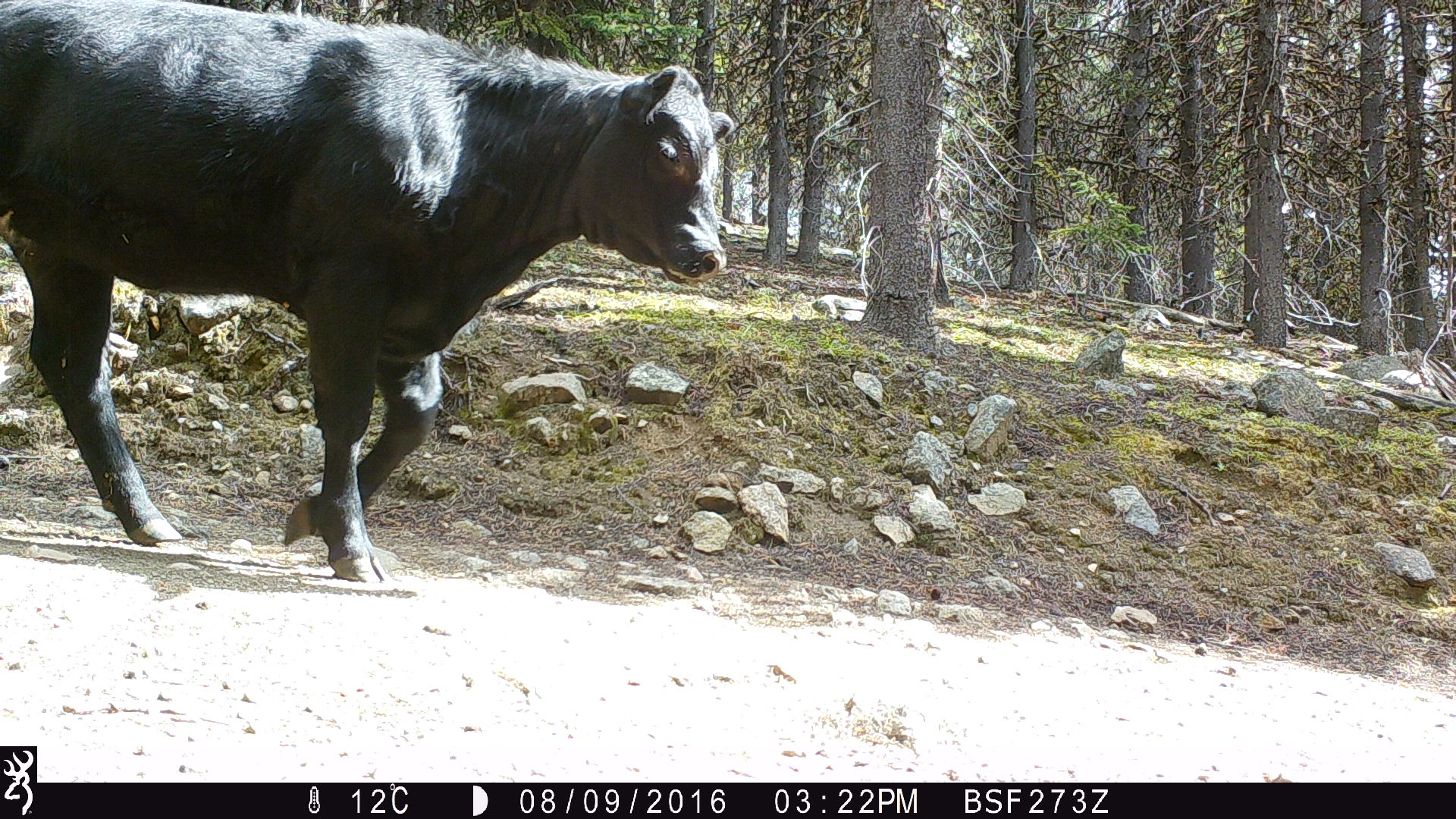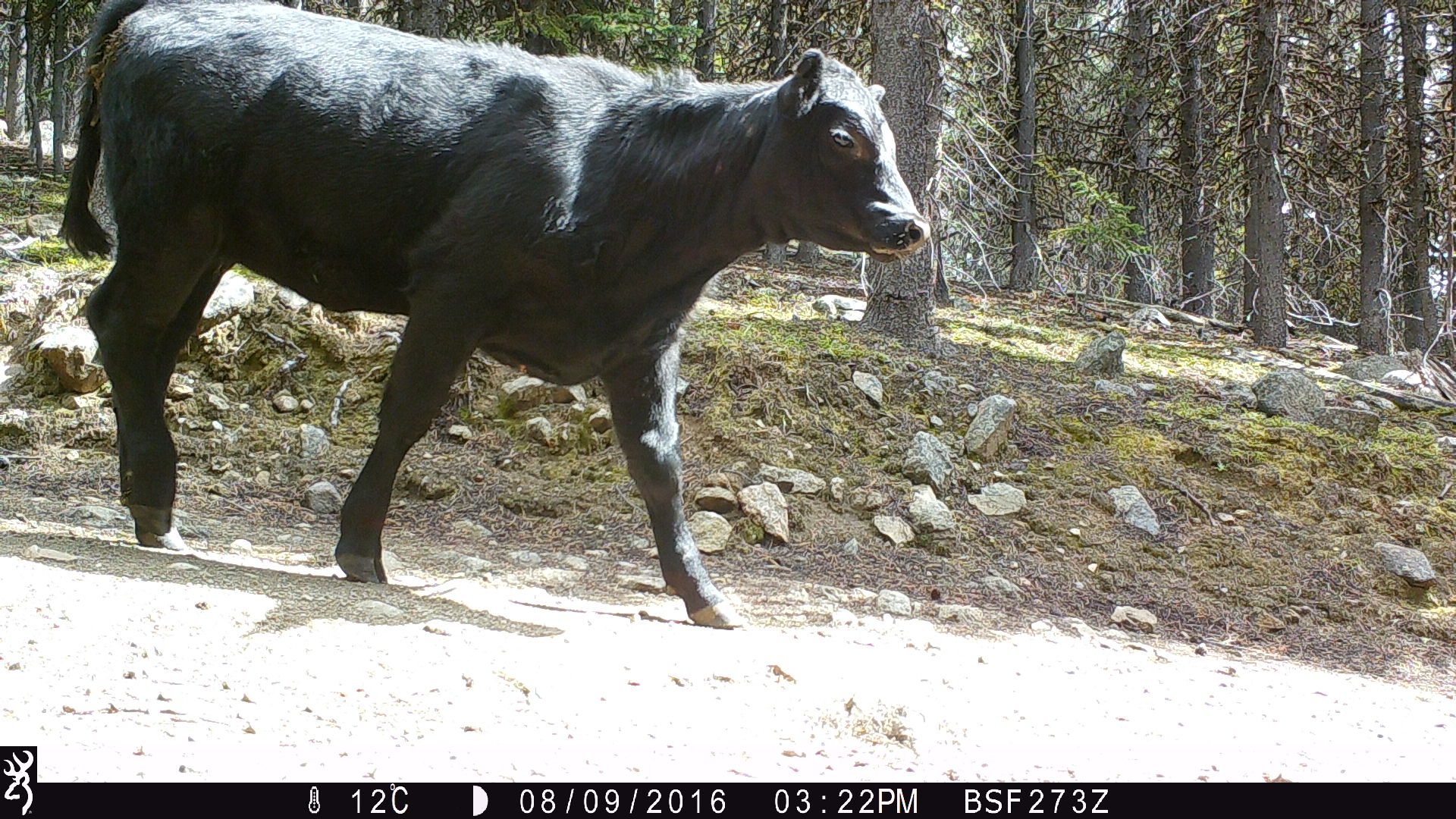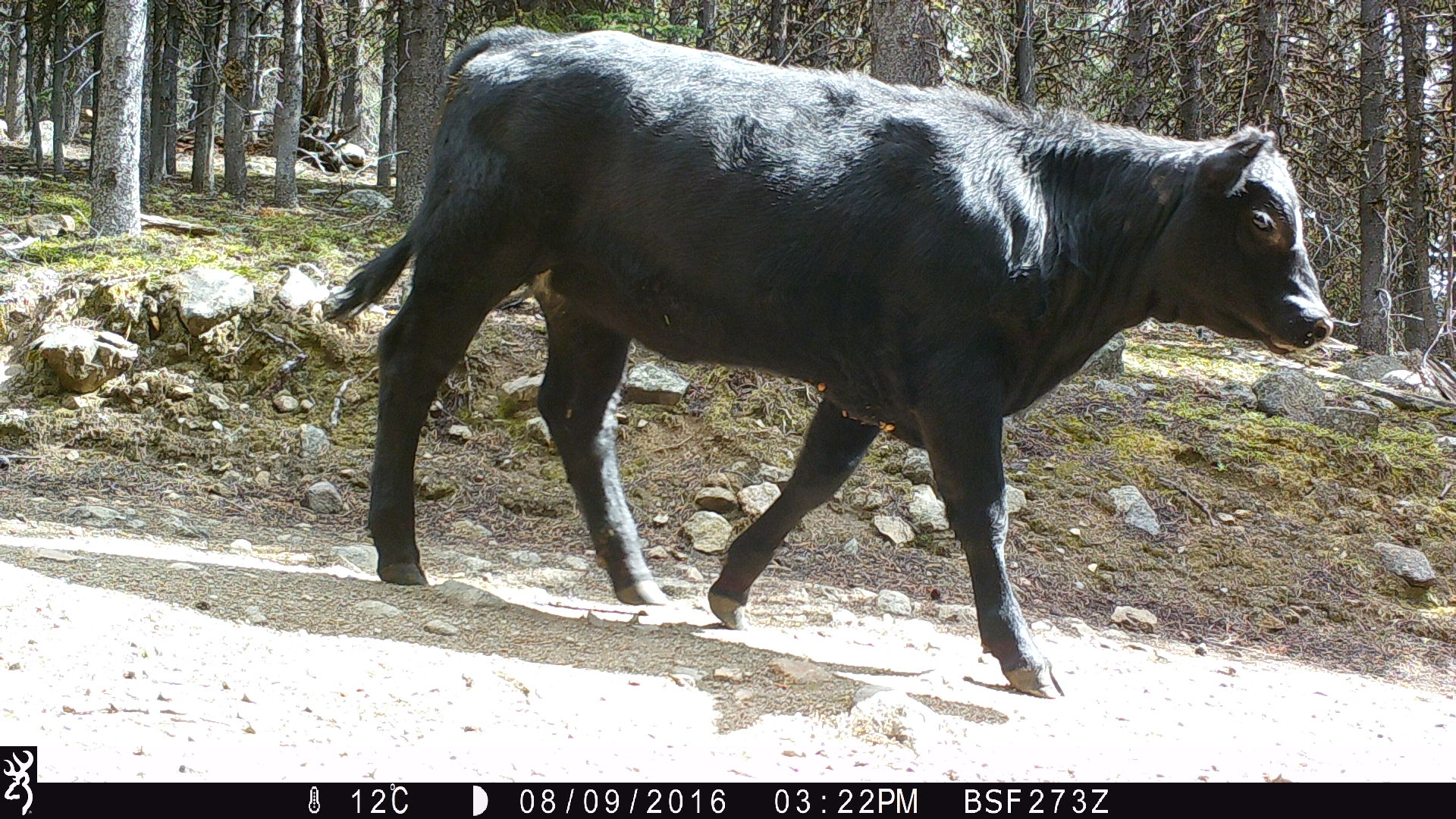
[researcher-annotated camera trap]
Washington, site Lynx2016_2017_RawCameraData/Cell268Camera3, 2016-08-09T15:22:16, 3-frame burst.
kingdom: Animalia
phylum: Chordata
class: Mammalia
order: Artiodactyla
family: Bovidae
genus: Bos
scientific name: Bos taurus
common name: domestic cattle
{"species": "domestic cattle (Bos taurus)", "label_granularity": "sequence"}